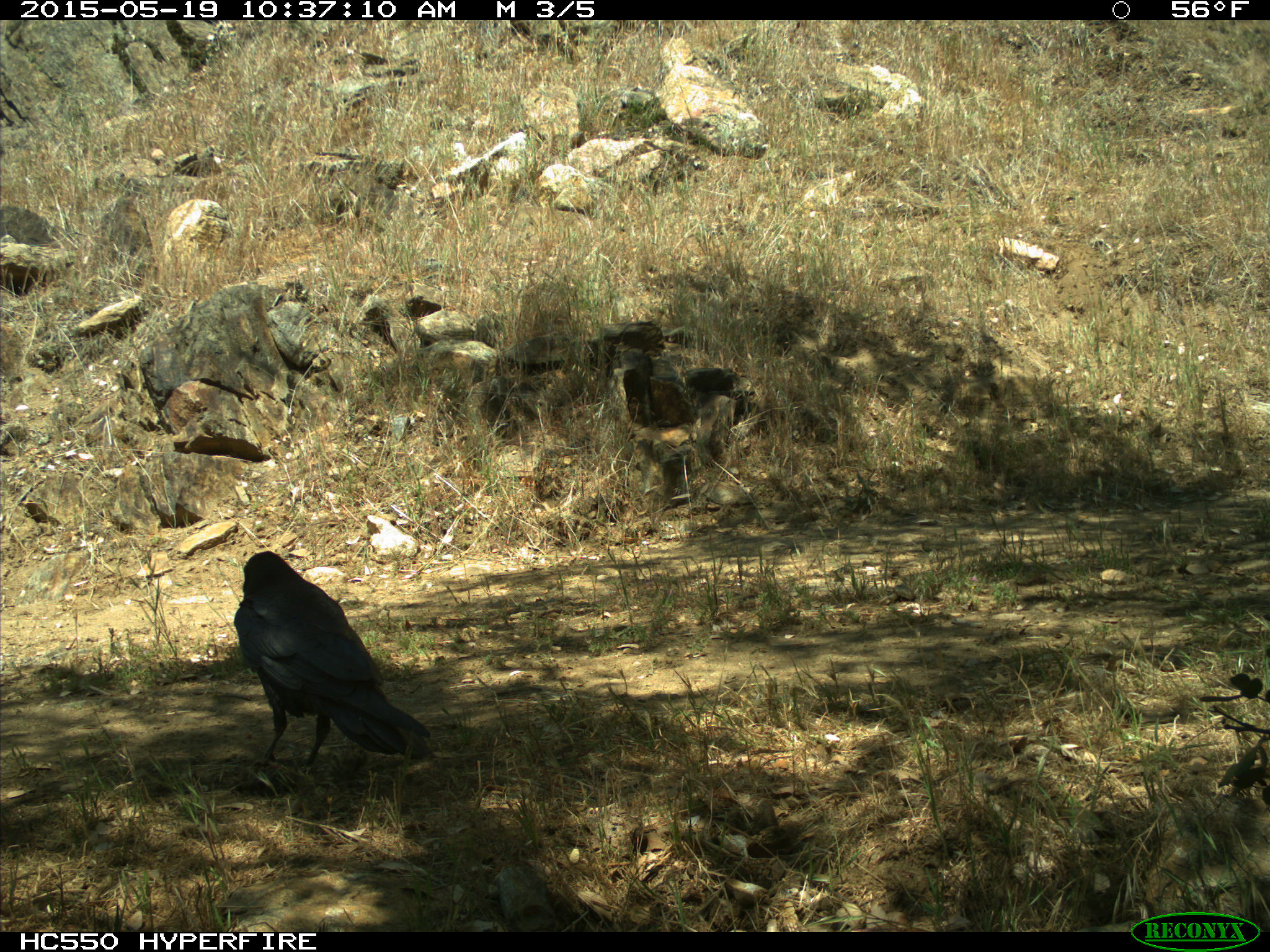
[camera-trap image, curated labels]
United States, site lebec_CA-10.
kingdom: Animalia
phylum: Chordata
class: Aves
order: Passeriformes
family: Corvidae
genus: Corvus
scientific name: Corvus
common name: crows and ravens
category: unidentified corvus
Unidentified corvus (crows and ravens) (Corvus).